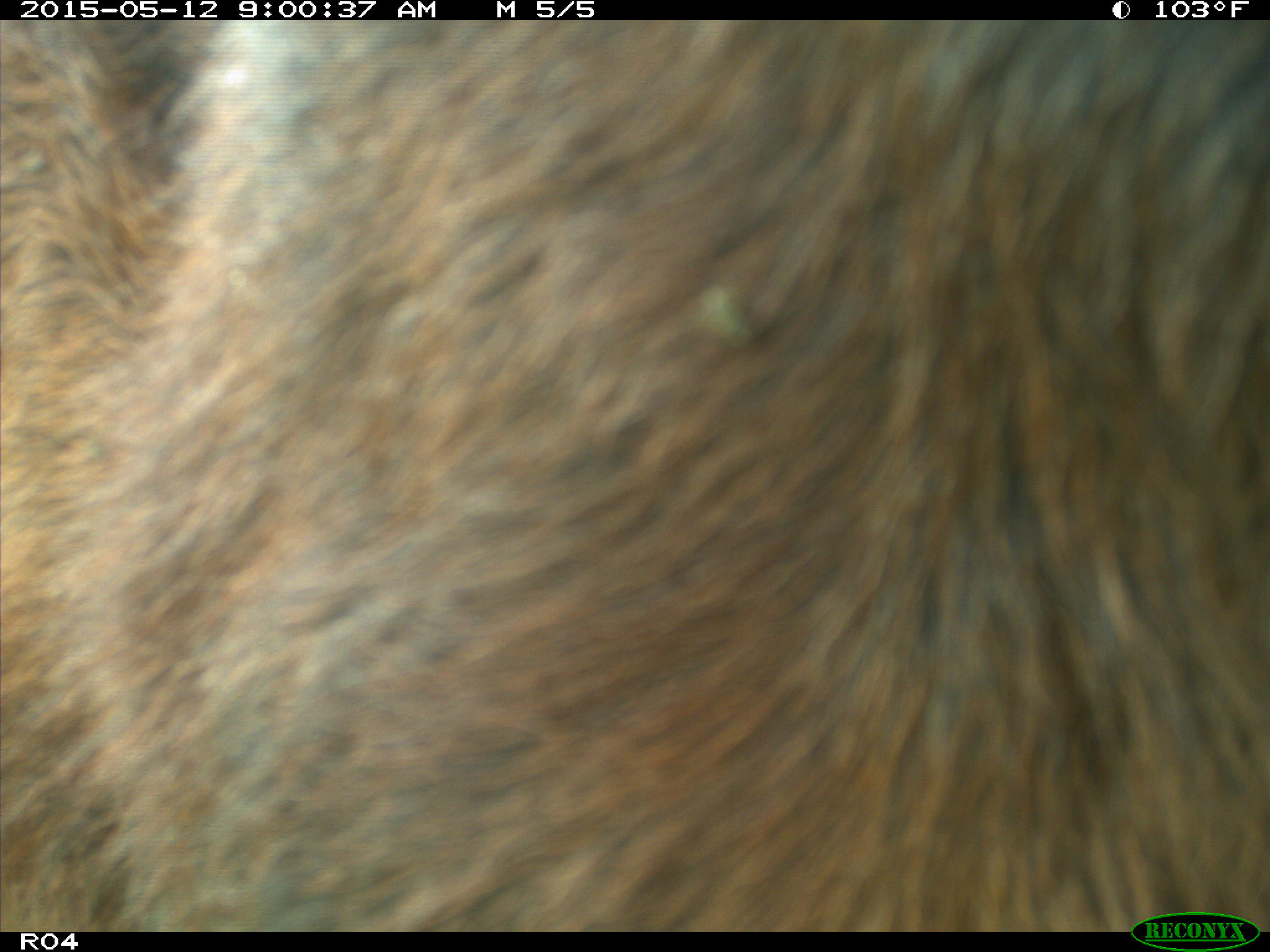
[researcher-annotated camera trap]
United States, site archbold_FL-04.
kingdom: Animalia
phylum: Chordata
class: Mammalia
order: Artiodactyla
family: Bovidae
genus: Bos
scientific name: Bos taurus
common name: domestic cow